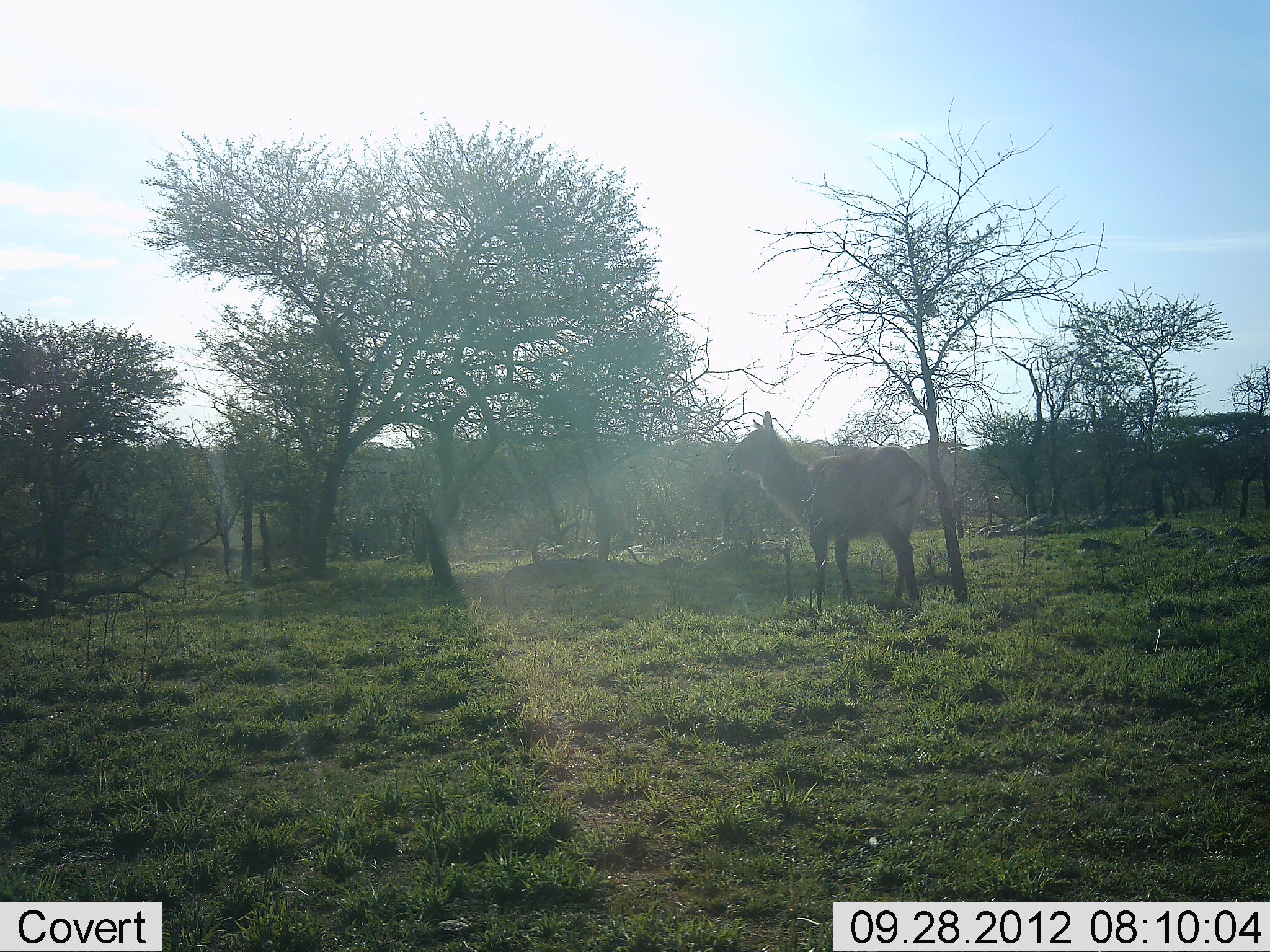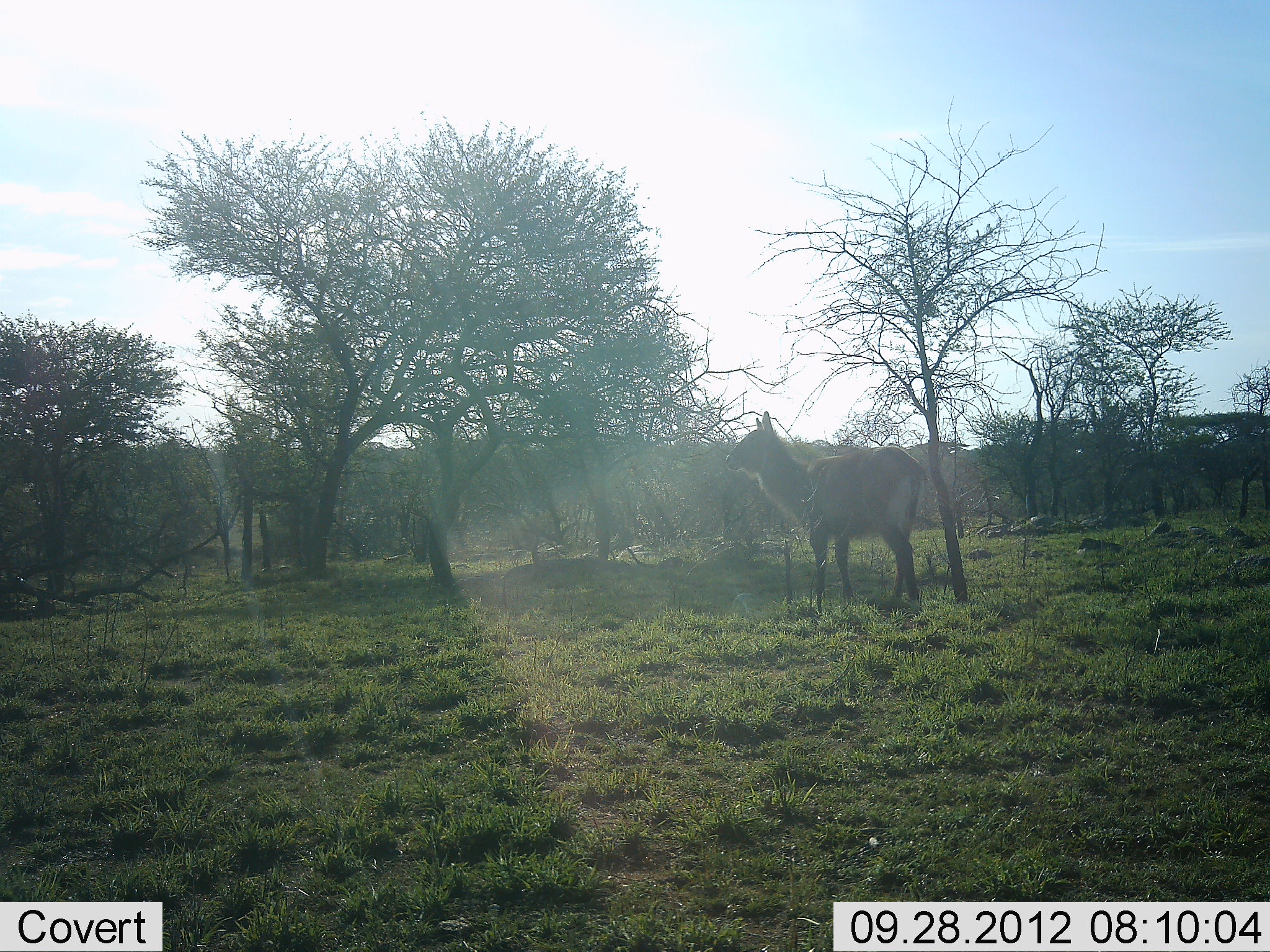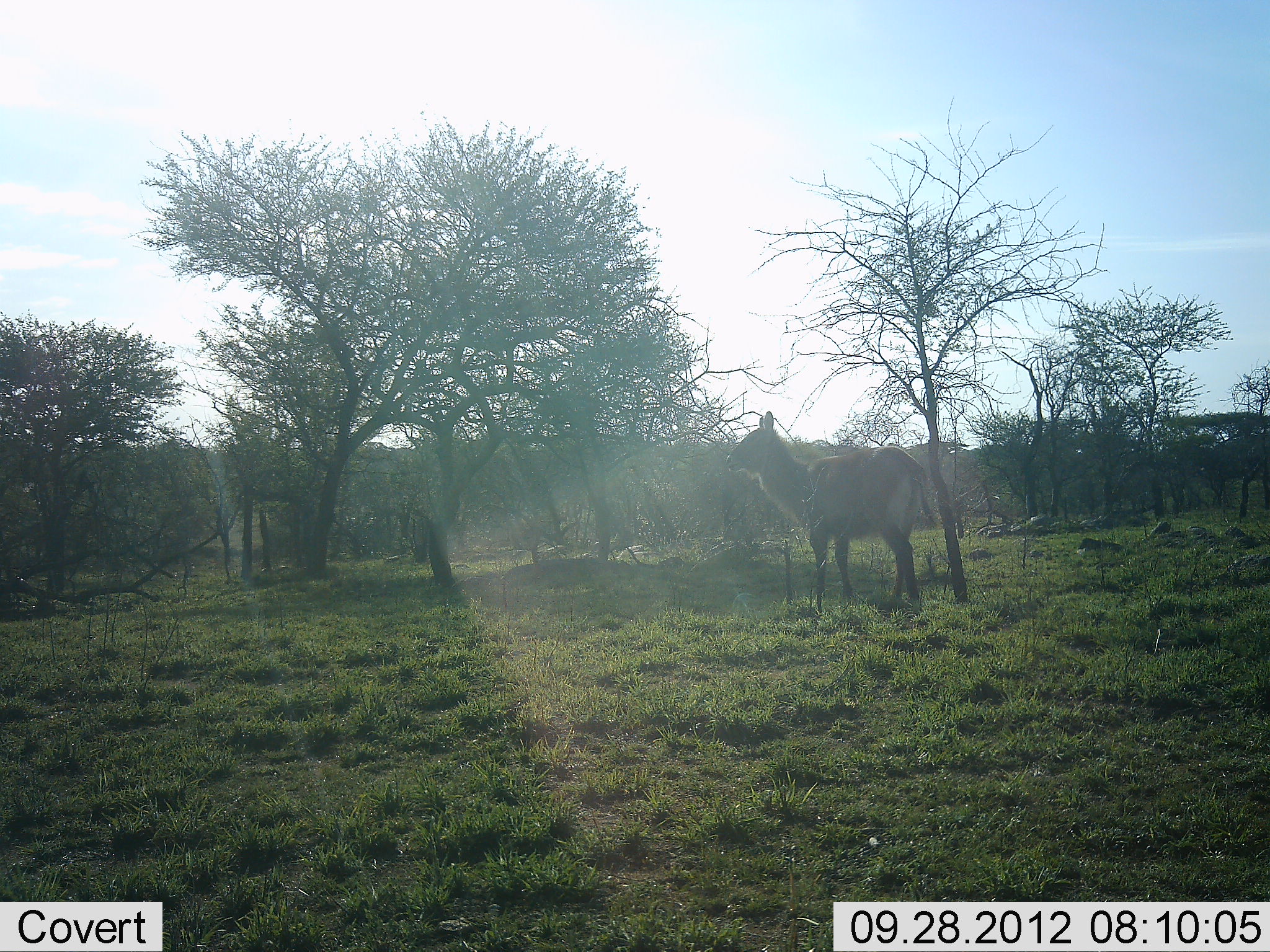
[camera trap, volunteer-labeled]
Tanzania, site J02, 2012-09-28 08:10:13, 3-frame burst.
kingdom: Animalia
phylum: Chordata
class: Mammalia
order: Artiodactyla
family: Bovidae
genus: Kobus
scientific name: Kobus ellipsiprymnus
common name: waterbuck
Waterbuck (Kobus ellipsiprymnus), count 1. Behavior (volunteer vote fractions): standing 100%, resting 0%, moving 0%, interacting 0%. Young present (vote fraction): 0%. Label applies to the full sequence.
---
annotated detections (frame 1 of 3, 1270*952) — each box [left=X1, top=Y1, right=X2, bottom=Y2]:
animal: [left=727, top=411, right=929, bottom=616]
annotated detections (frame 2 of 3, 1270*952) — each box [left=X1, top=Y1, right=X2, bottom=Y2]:
animal: [left=726, top=411, right=929, bottom=620]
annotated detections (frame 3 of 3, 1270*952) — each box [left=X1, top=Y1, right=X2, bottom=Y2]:
animal: [left=726, top=411, right=937, bottom=619]